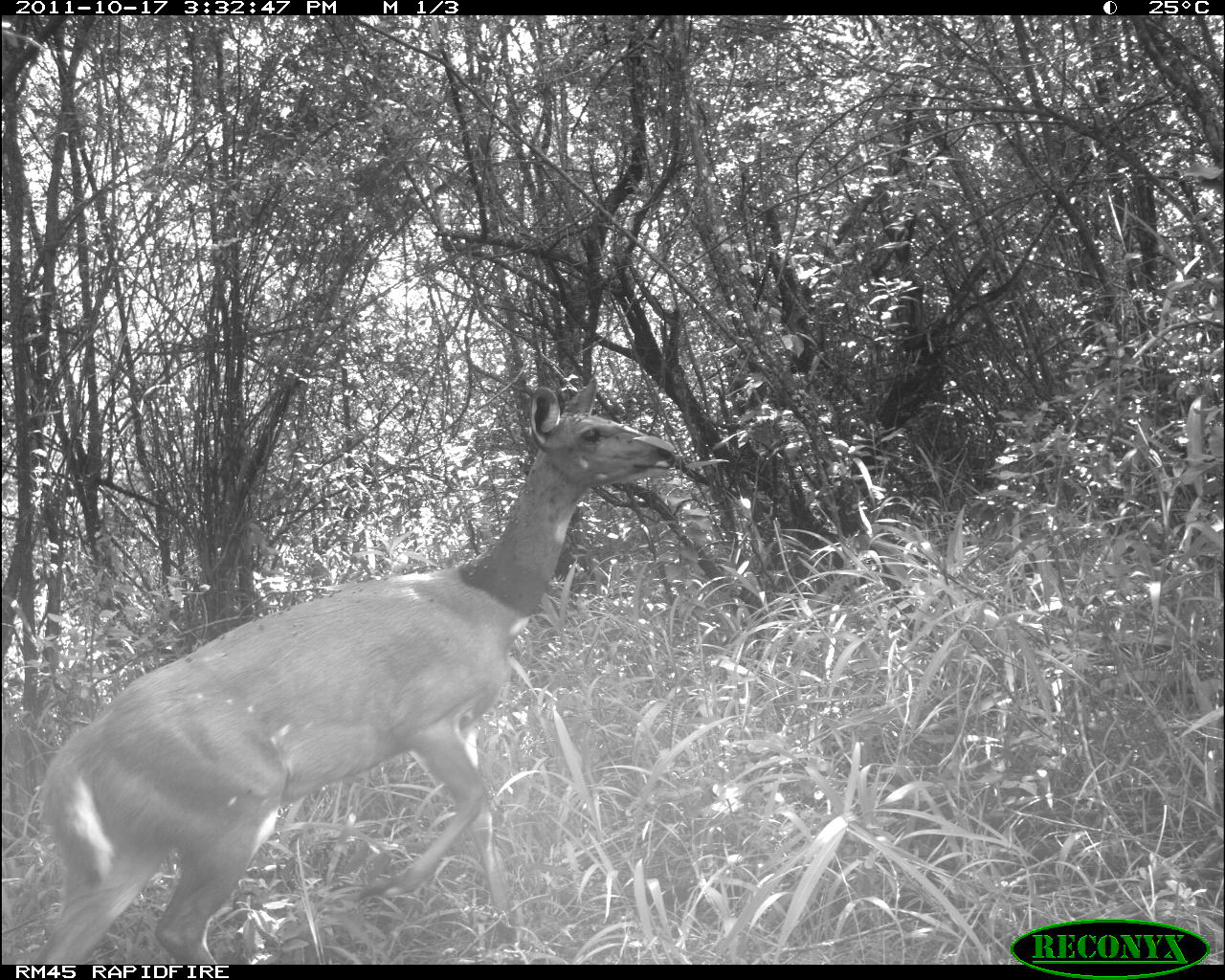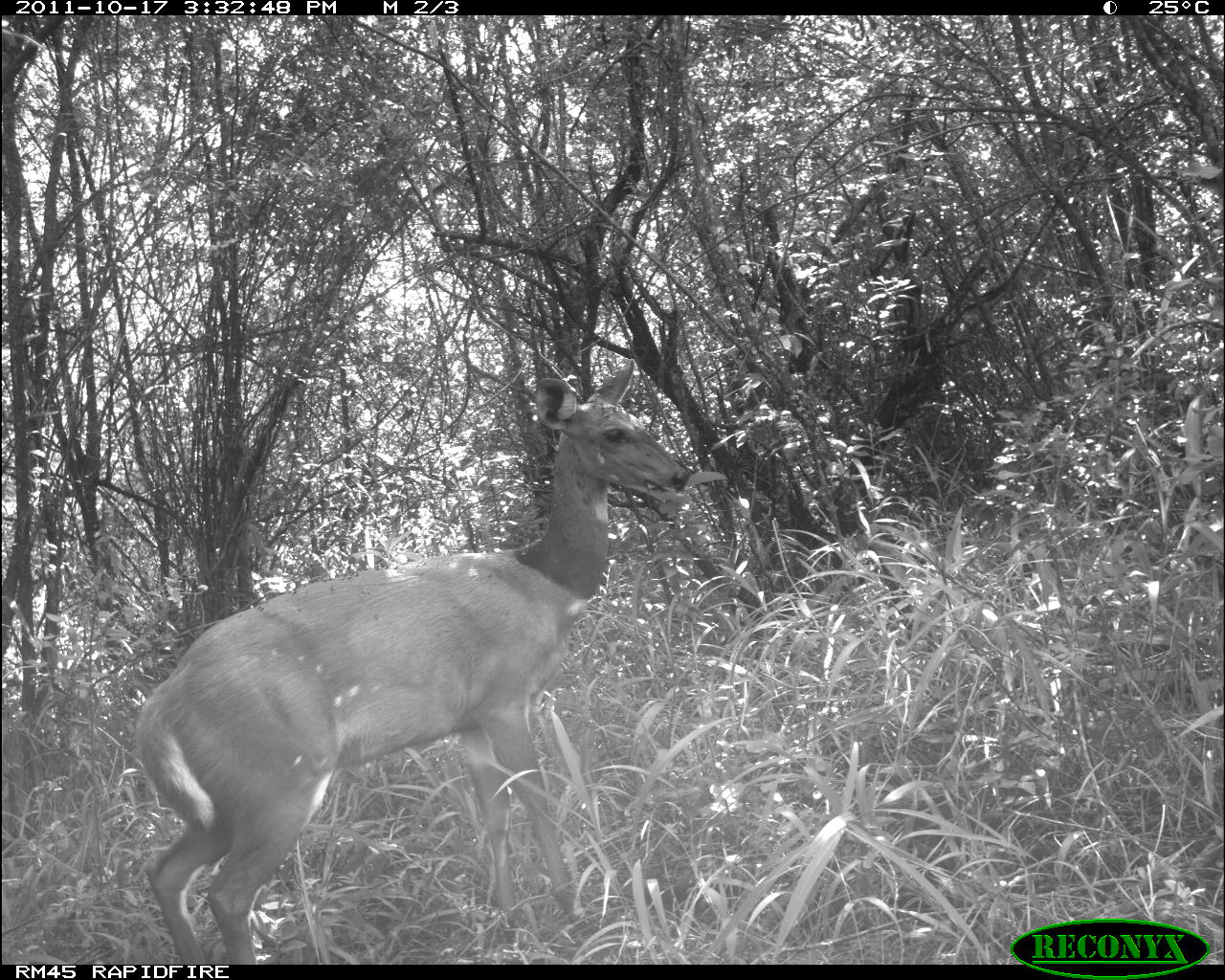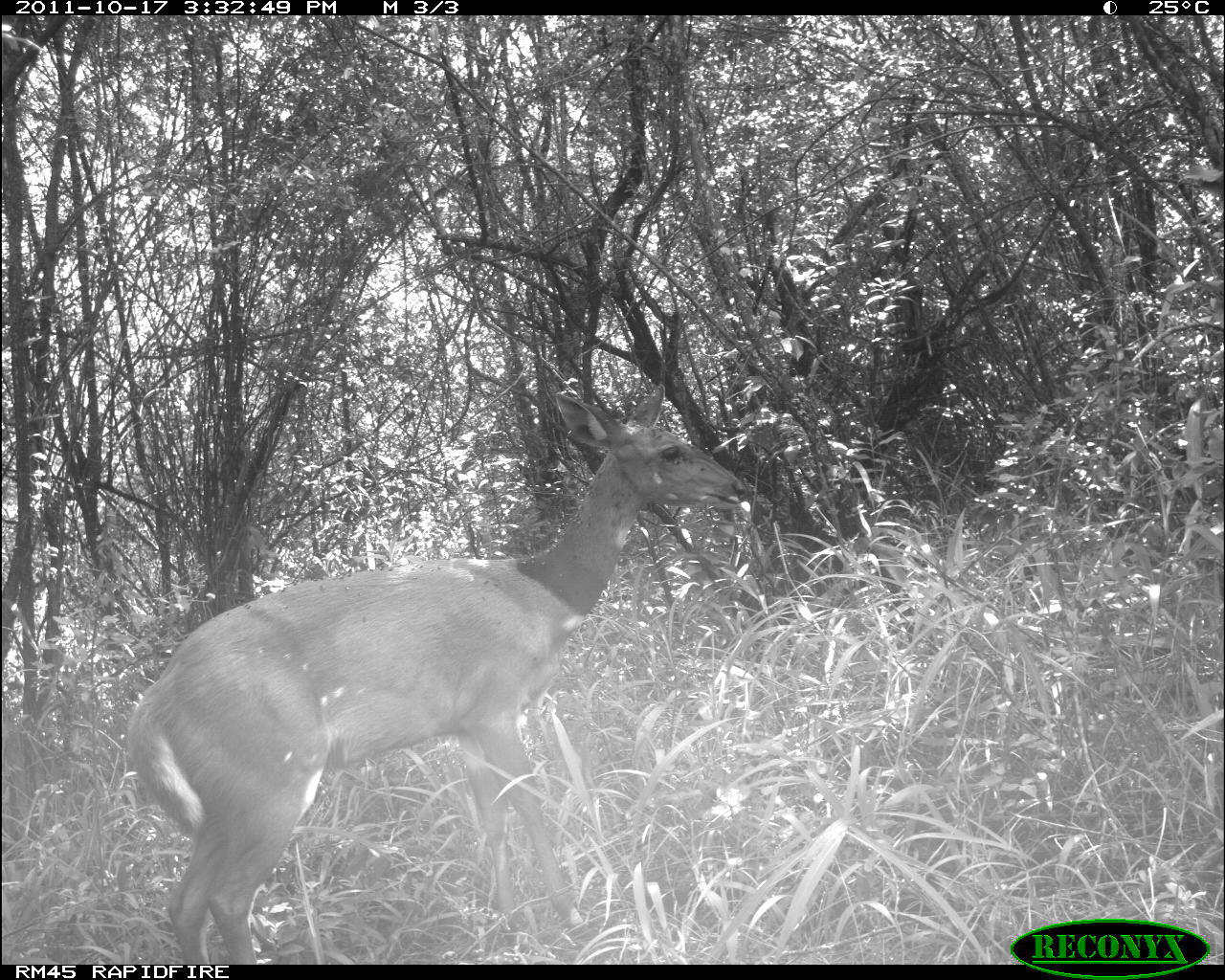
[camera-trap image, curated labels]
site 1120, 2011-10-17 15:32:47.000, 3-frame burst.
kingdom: Animalia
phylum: Chordata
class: Mammalia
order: Artiodactyla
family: Bovidae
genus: Tragelaphus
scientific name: Tragelaphus scriptus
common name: bushbuck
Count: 1.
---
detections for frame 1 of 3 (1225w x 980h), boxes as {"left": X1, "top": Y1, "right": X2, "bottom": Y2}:
tragelaphus scriptus: {"left": 38, "top": 377, "right": 676, "bottom": 965}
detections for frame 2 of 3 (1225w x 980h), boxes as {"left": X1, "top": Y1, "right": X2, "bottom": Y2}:
tragelaphus scriptus: {"left": 136, "top": 357, "right": 695, "bottom": 964}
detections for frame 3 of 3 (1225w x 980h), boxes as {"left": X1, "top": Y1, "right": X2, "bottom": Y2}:
tragelaphus scriptus: {"left": 126, "top": 384, "right": 748, "bottom": 965}